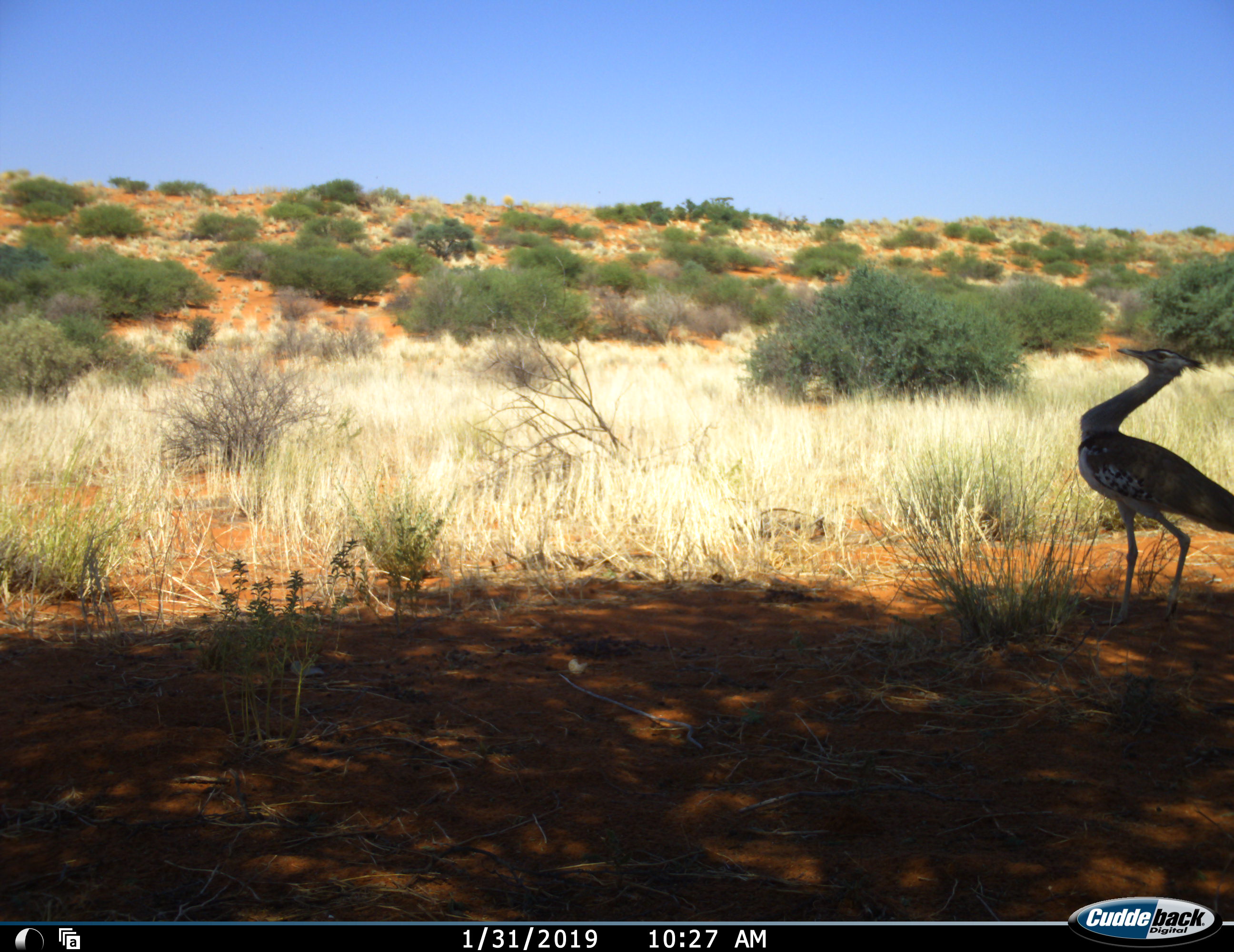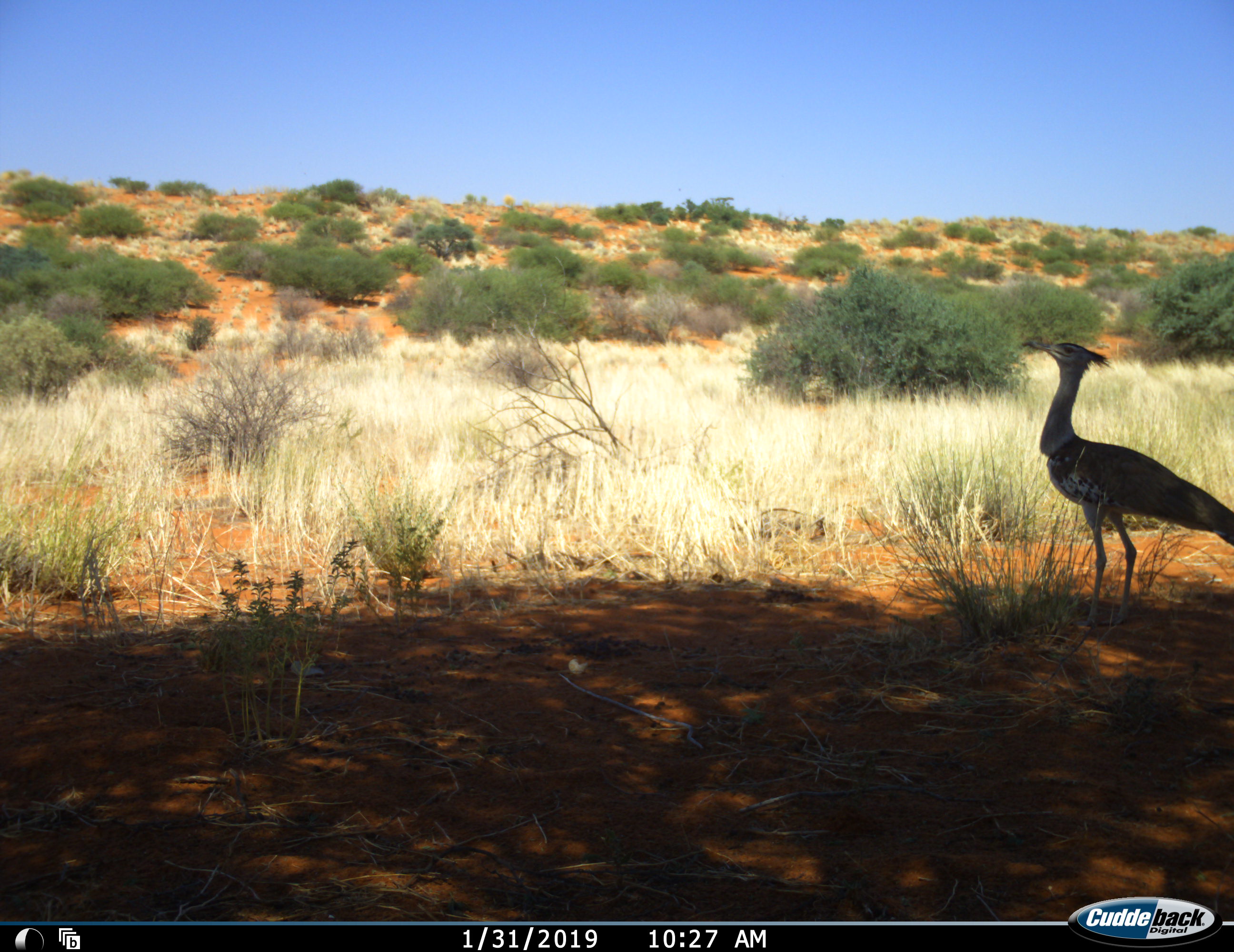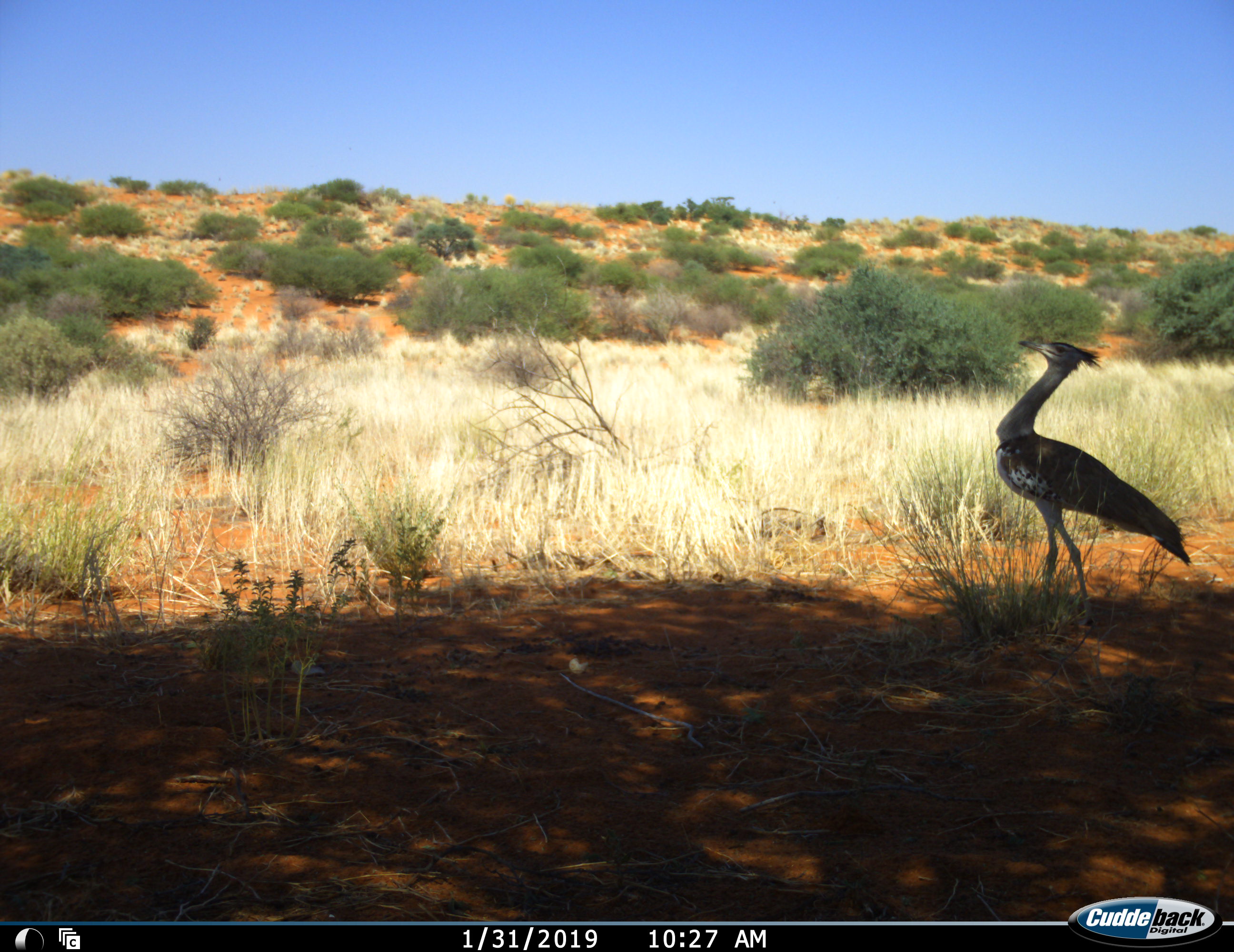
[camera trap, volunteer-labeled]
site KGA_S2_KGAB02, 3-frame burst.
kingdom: Animalia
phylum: Chordata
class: Aves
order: Otidiformes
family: Otididae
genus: Ardeotis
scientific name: Ardeotis kori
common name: kori bustard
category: bustardkori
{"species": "bustardkori (kori bustard) (Ardeotis kori)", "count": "1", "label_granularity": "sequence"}